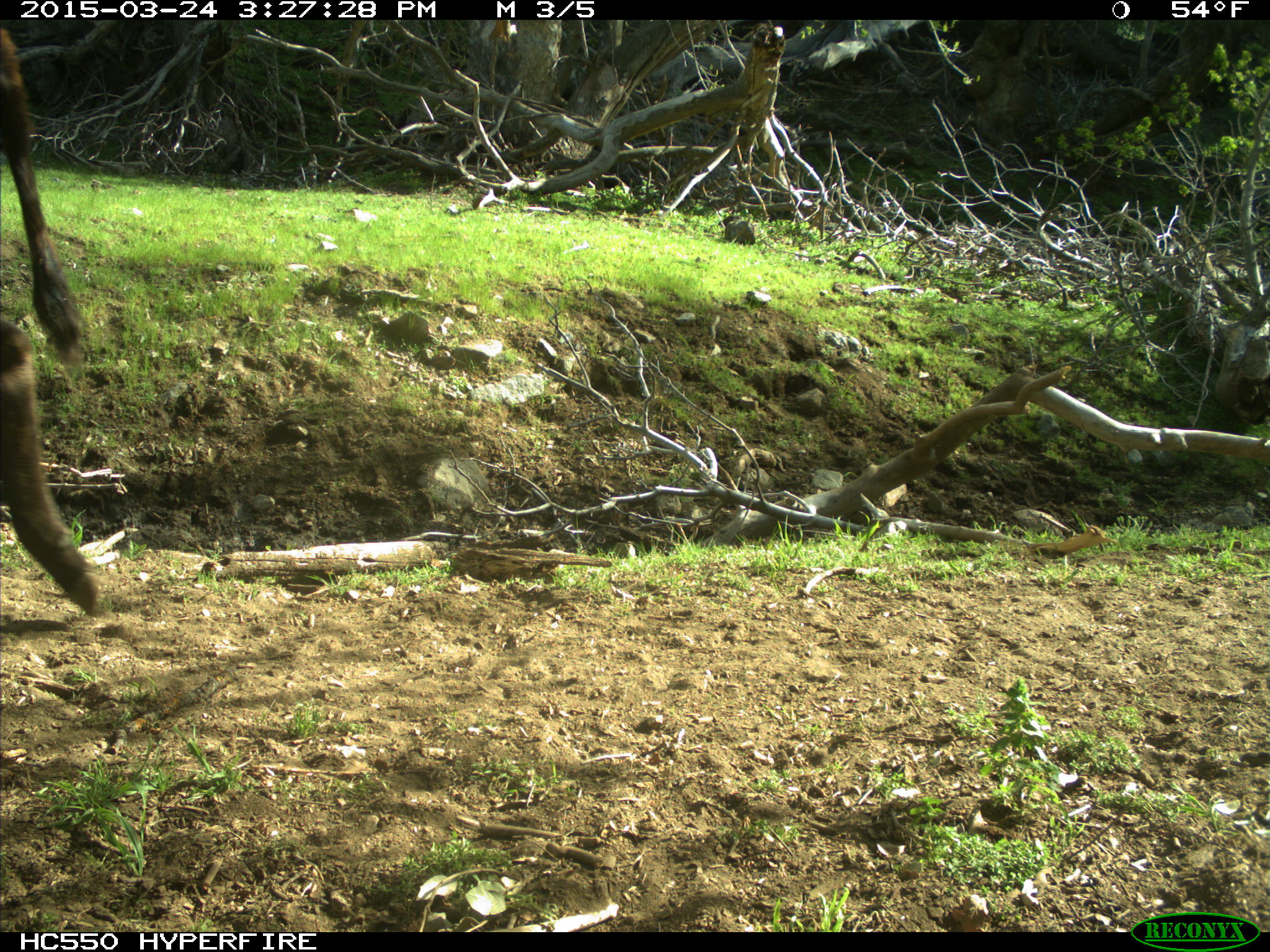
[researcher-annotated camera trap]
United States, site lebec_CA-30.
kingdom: Animalia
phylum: Chordata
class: Mammalia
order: Artiodactyla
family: Bovidae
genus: Bos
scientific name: Bos taurus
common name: domestic cow